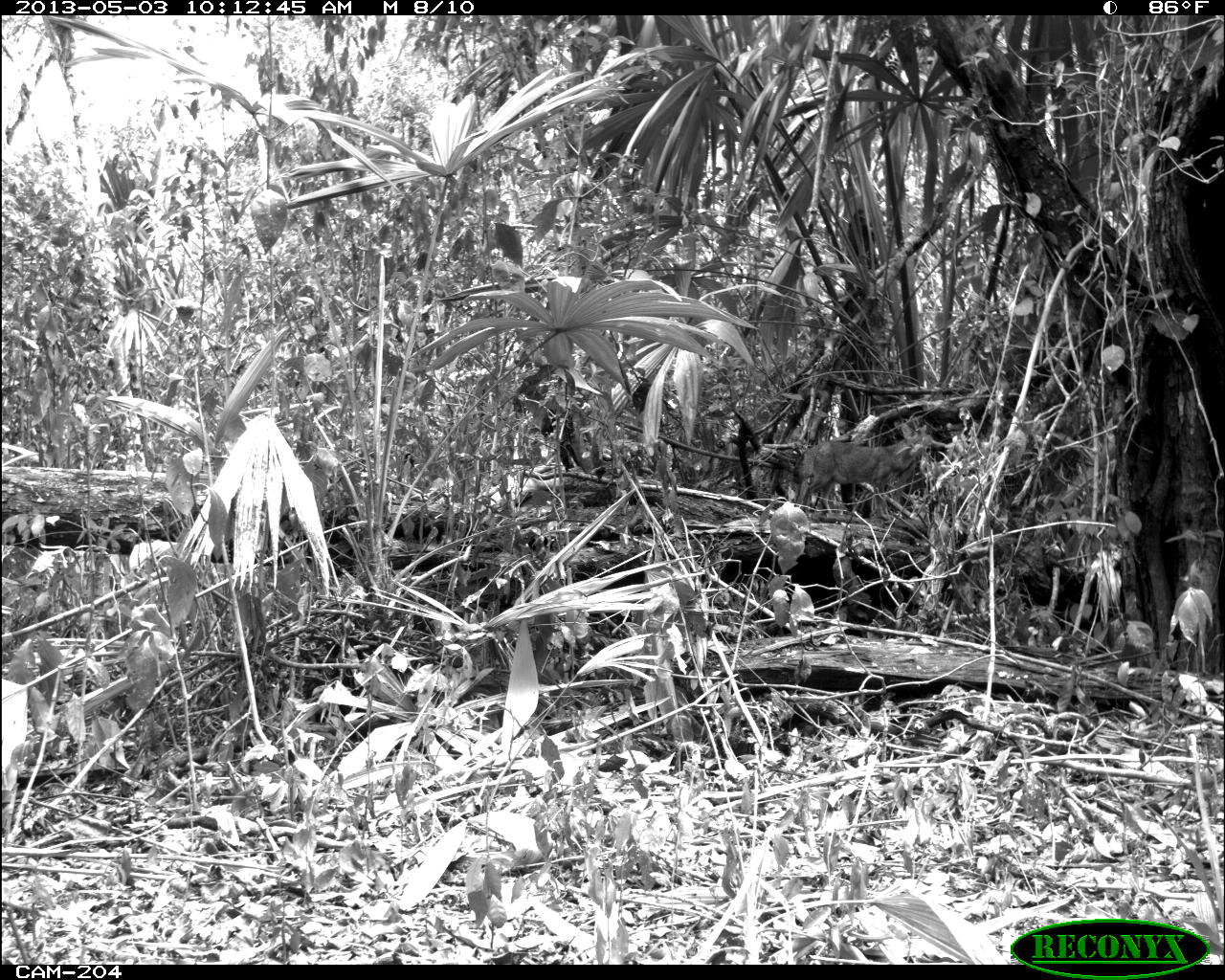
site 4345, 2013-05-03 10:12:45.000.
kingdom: Animalia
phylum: Chordata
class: Mammalia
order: Carnivora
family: Canidae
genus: Urocyon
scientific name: Urocyon cinereoargenteus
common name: gray fox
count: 1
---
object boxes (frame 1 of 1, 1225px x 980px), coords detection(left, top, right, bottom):
urocyon cinereoargenteus: detection(790, 434, 924, 520)